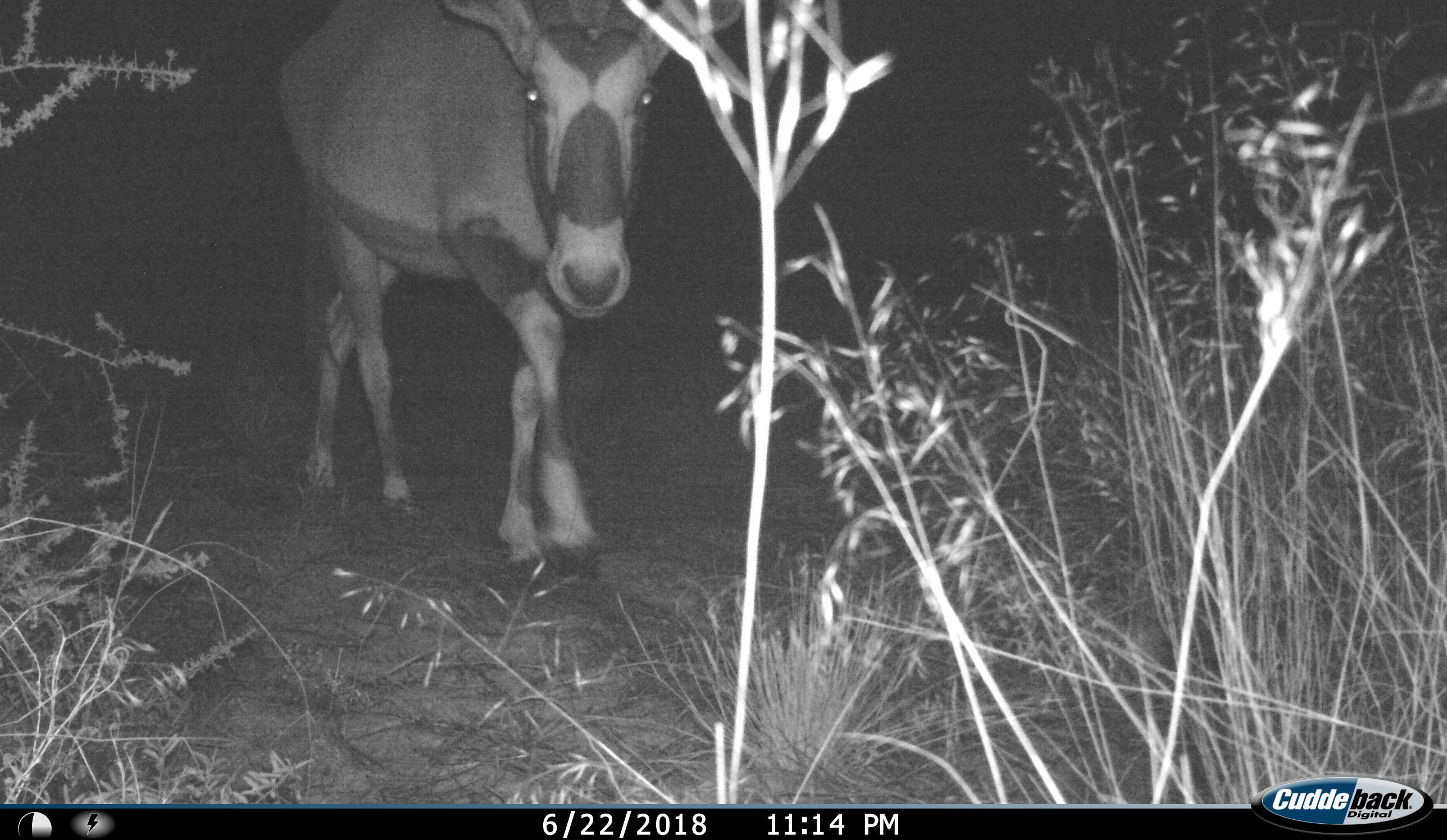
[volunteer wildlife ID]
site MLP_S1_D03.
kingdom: Animalia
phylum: Chordata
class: Mammalia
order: Artiodactyla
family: Bovidae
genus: Oryx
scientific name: Oryx gazella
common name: gemsbok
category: oryx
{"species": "oryx (gemsbok) (Oryx gazella)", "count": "1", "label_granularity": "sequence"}